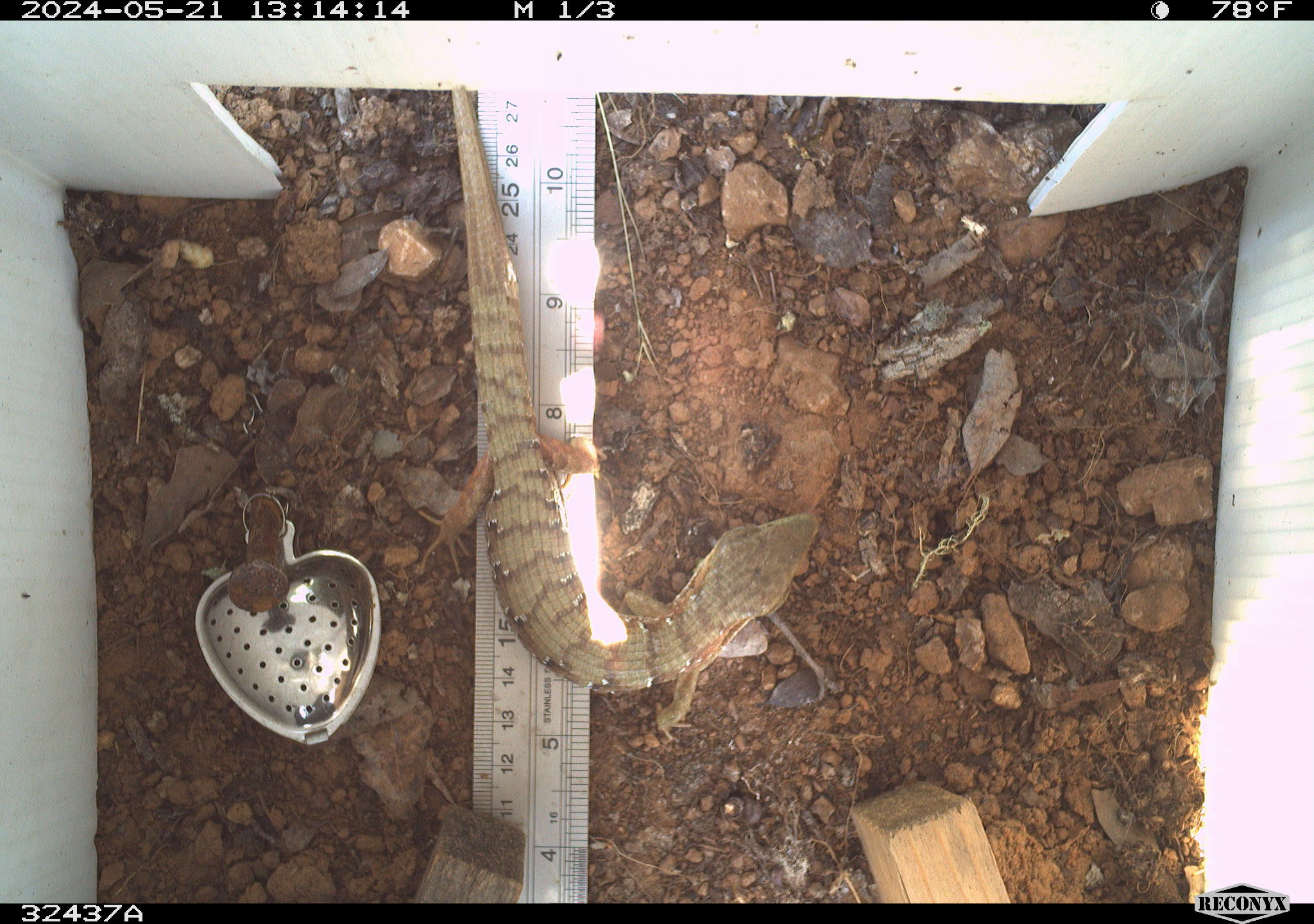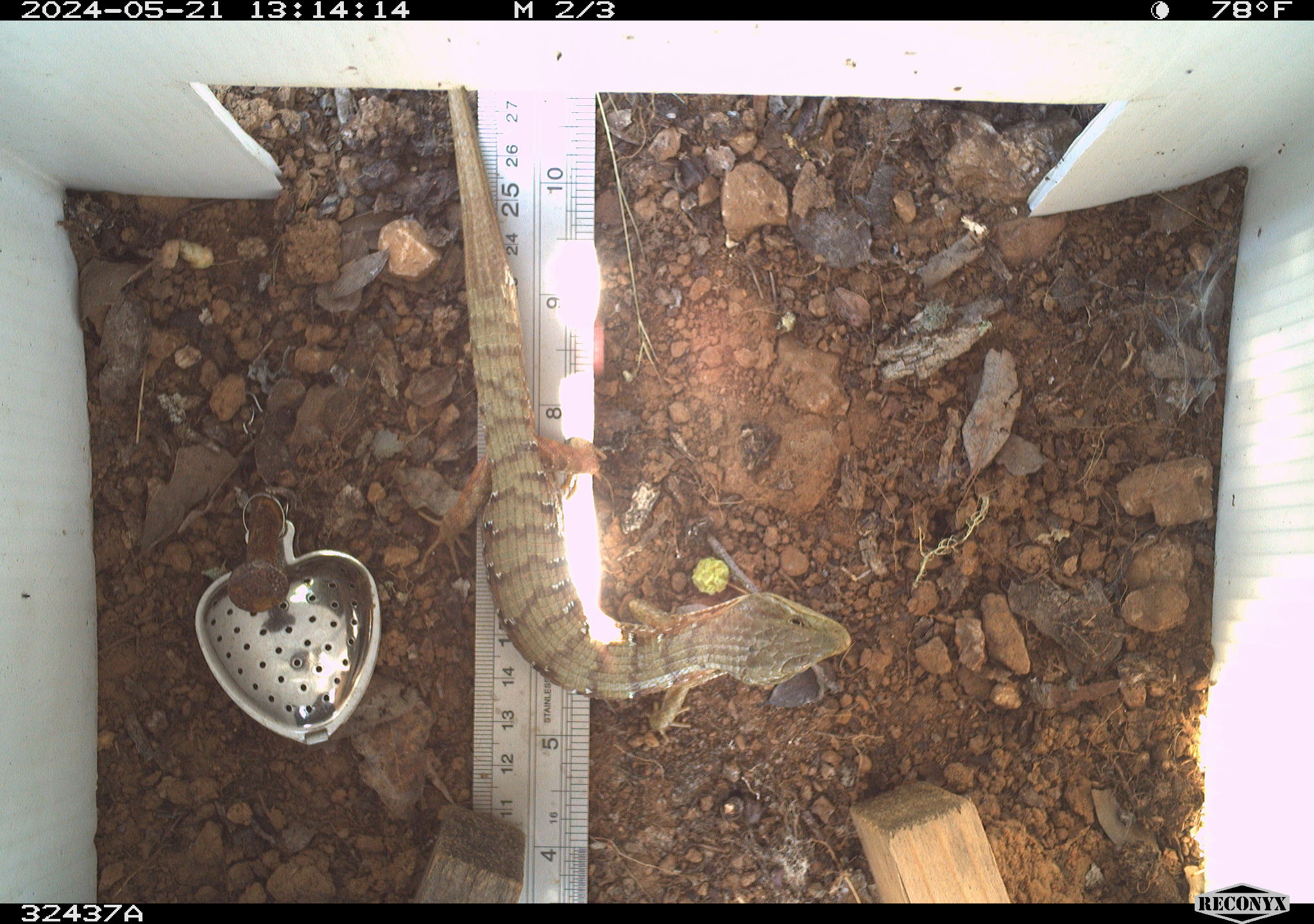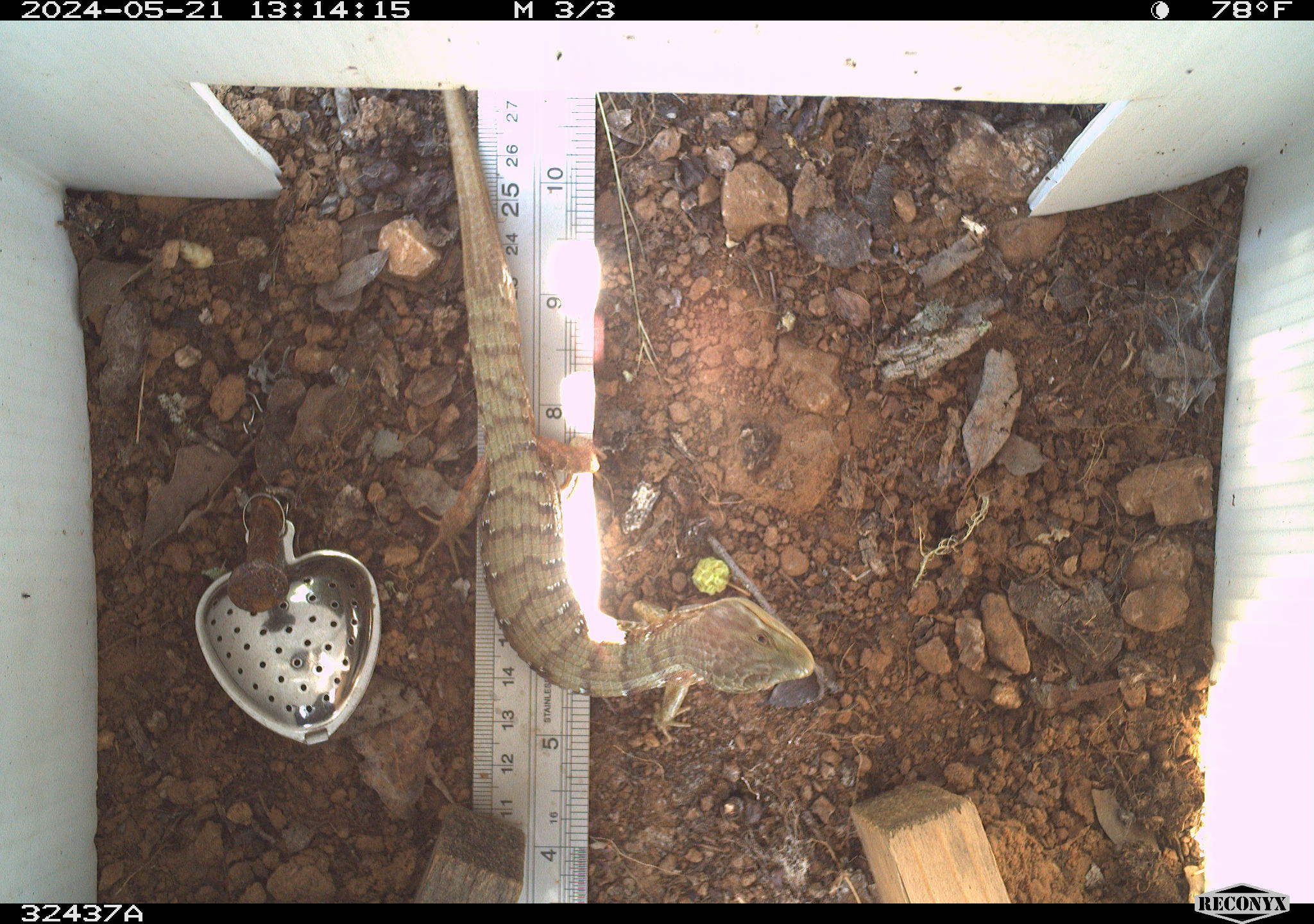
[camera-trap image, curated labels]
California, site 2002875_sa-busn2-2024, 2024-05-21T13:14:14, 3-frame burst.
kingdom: Animalia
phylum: Chordata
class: Reptilia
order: Squamata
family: Anguidae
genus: Elgaria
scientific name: Elgaria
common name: alligator lizards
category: elgaria species